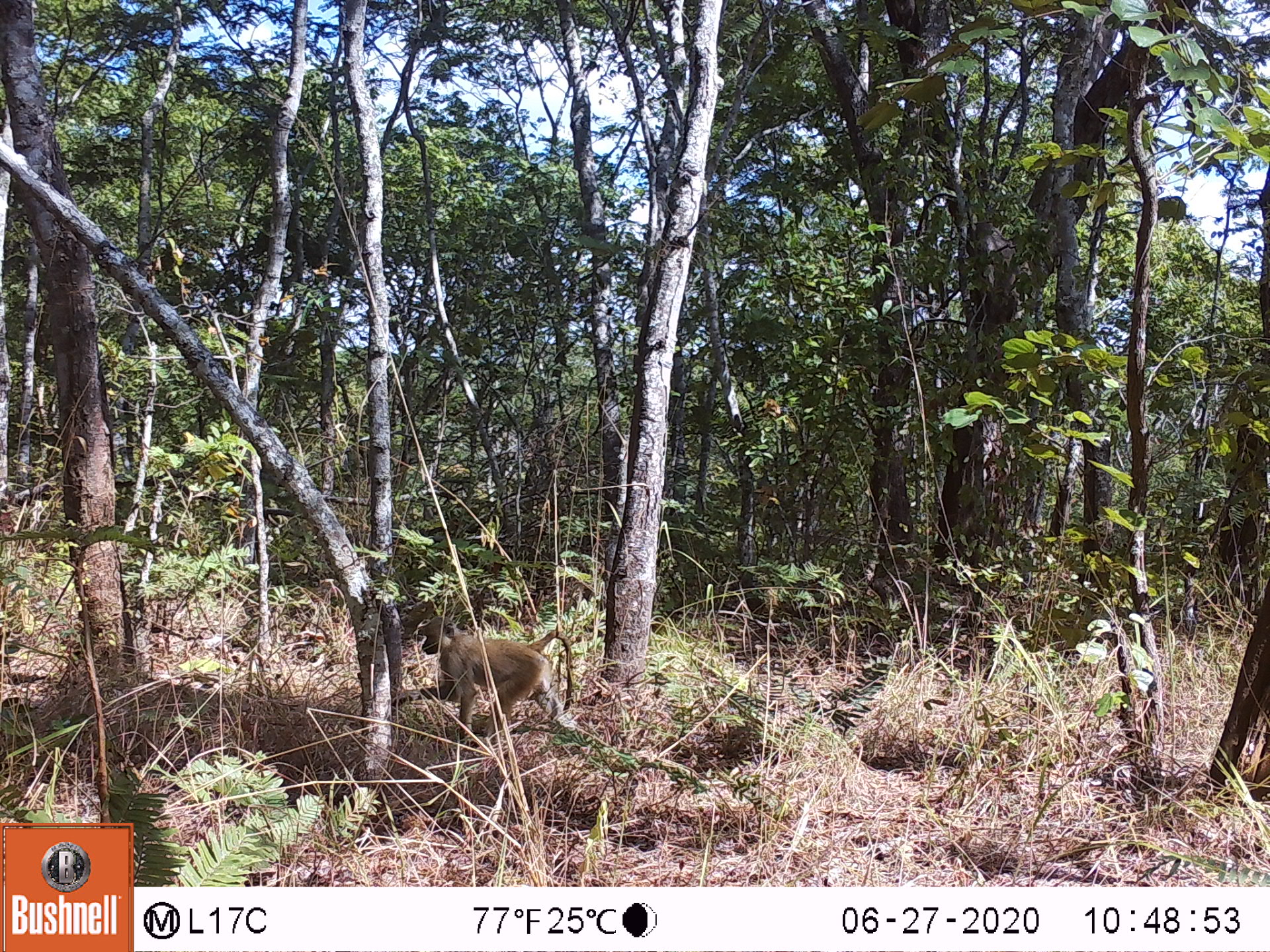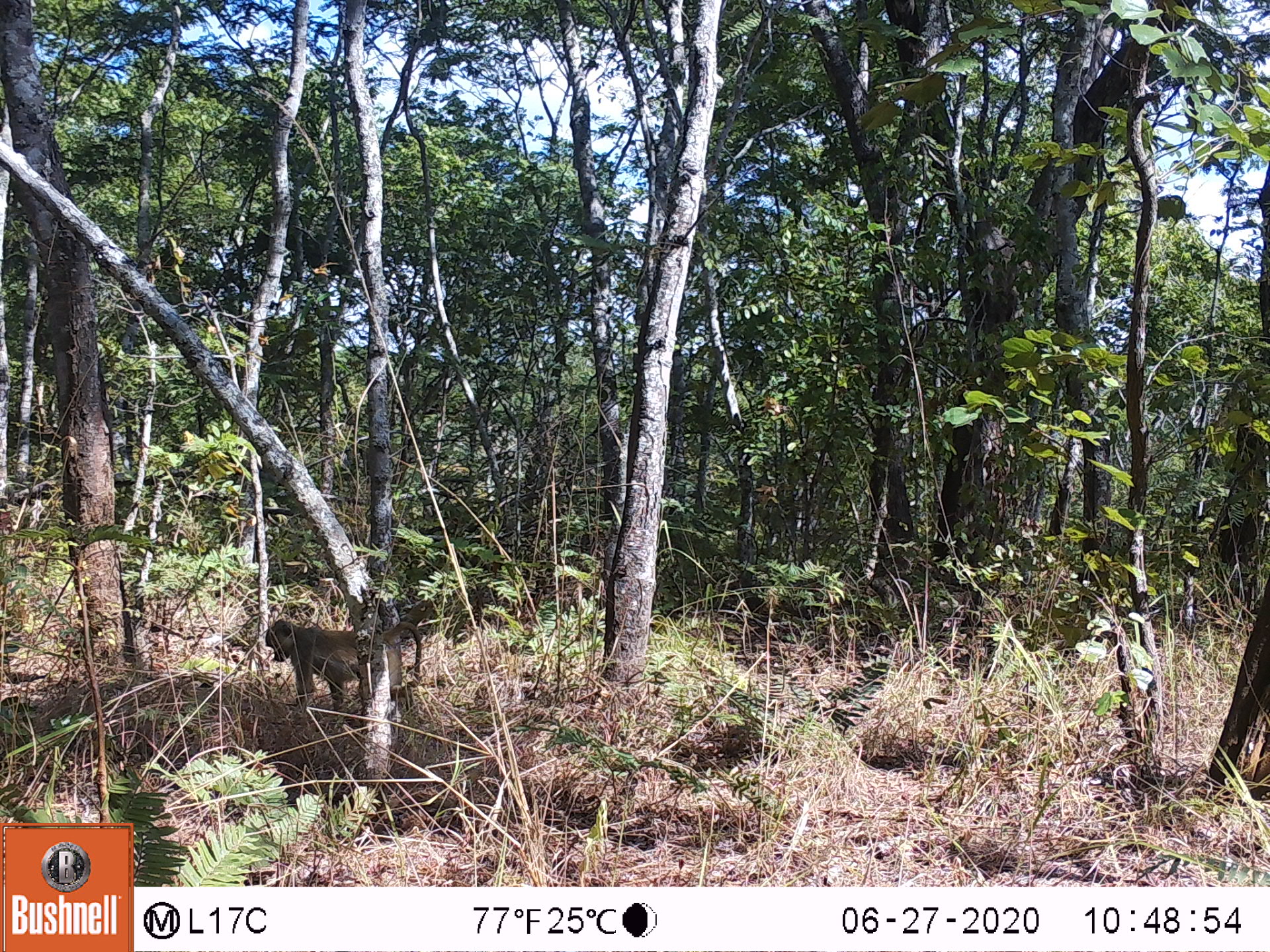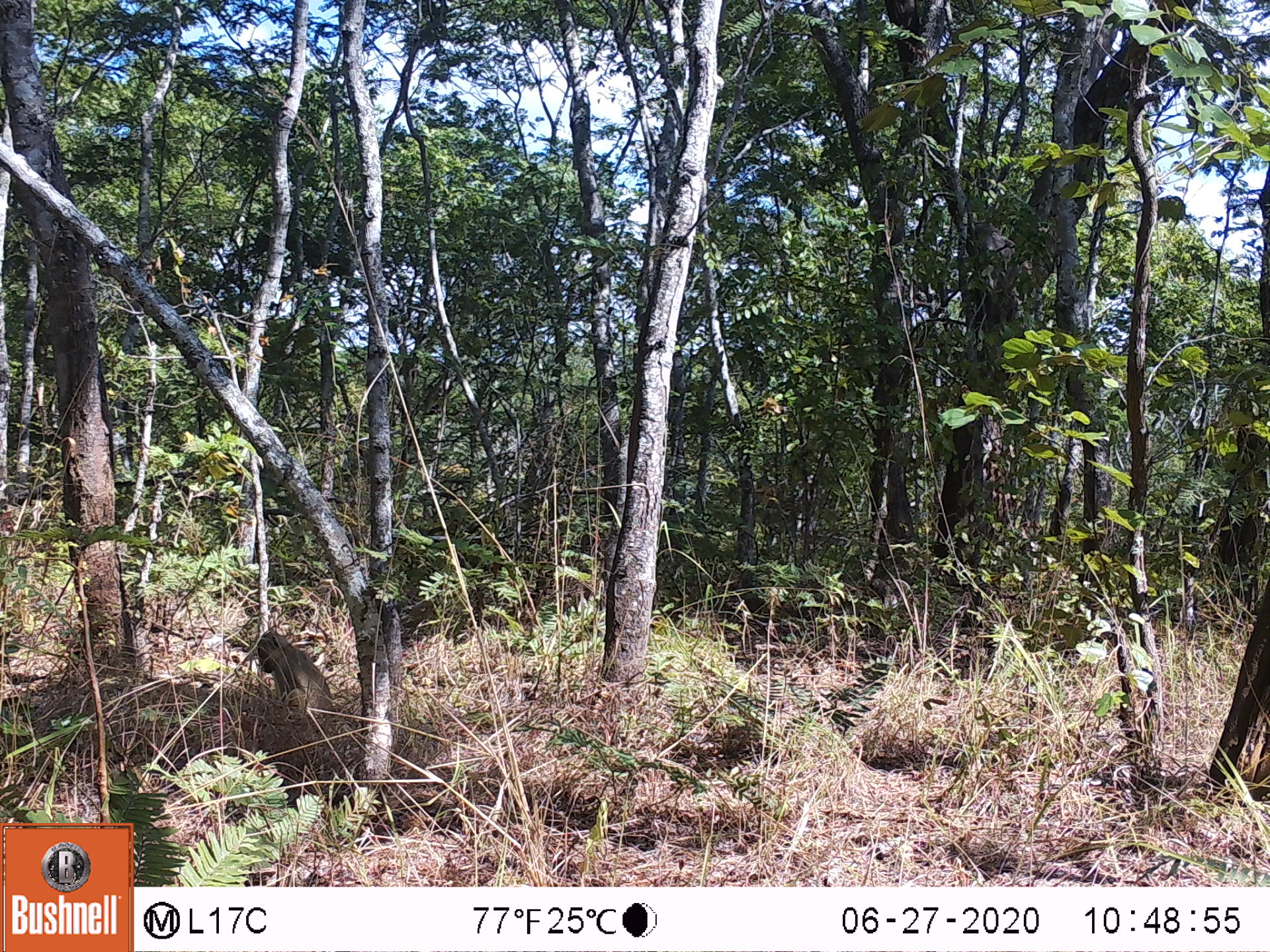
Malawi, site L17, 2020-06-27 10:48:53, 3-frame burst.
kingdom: Animalia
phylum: Chordata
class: Mammalia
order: Primates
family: Cercopithecidae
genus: Papio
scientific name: Papio cynocephalus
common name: yellow baboon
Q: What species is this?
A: Yellow baboon (Papio cynocephalus).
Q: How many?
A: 1.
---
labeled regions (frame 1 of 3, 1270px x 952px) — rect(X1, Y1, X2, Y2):
yellow baboon: rect(405, 617, 582, 744)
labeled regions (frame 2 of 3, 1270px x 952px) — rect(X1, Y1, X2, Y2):
yellow baboon: rect(258, 614, 425, 715)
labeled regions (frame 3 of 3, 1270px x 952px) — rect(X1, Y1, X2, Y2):
yellow baboon: rect(248, 626, 337, 734)